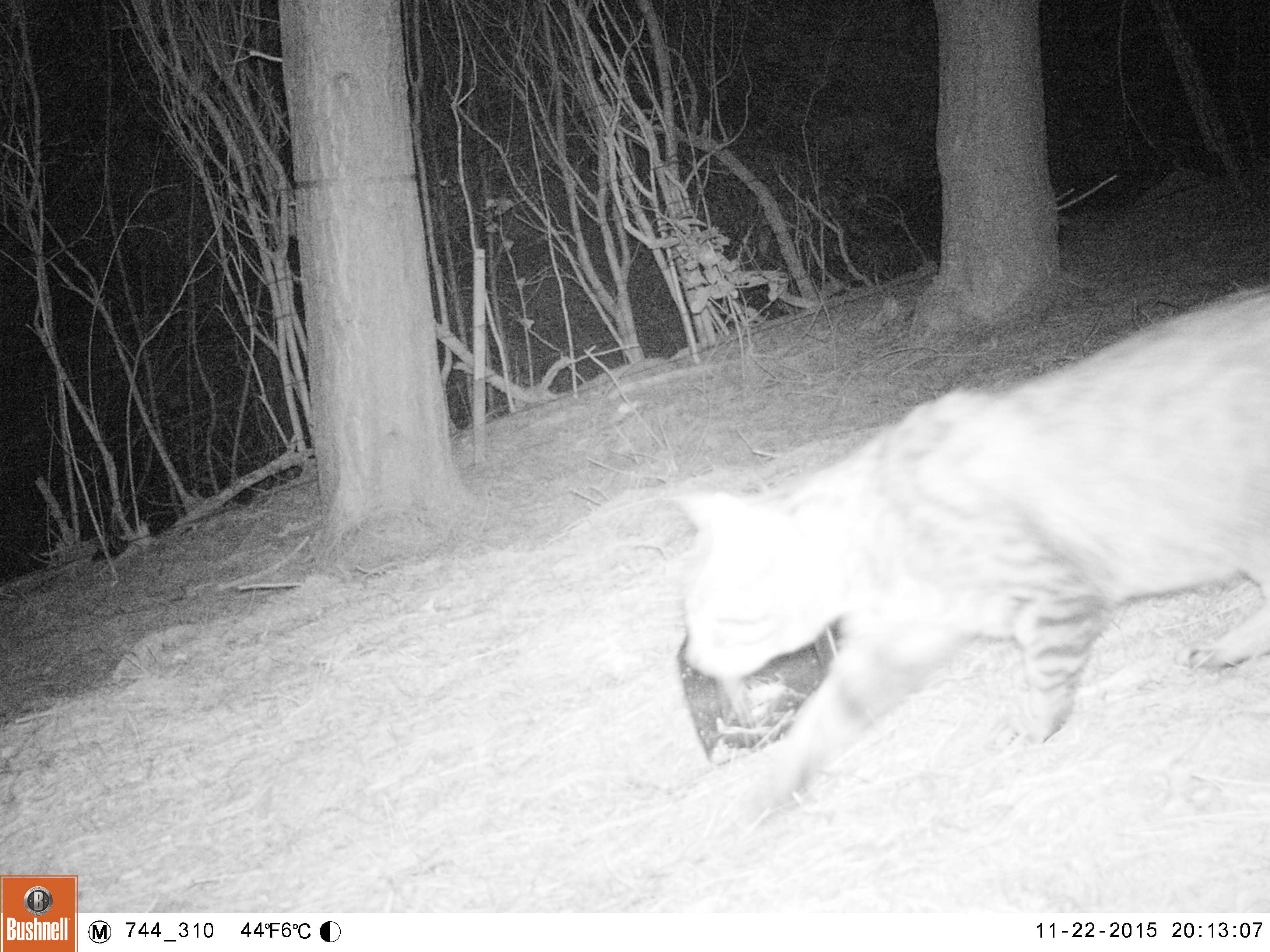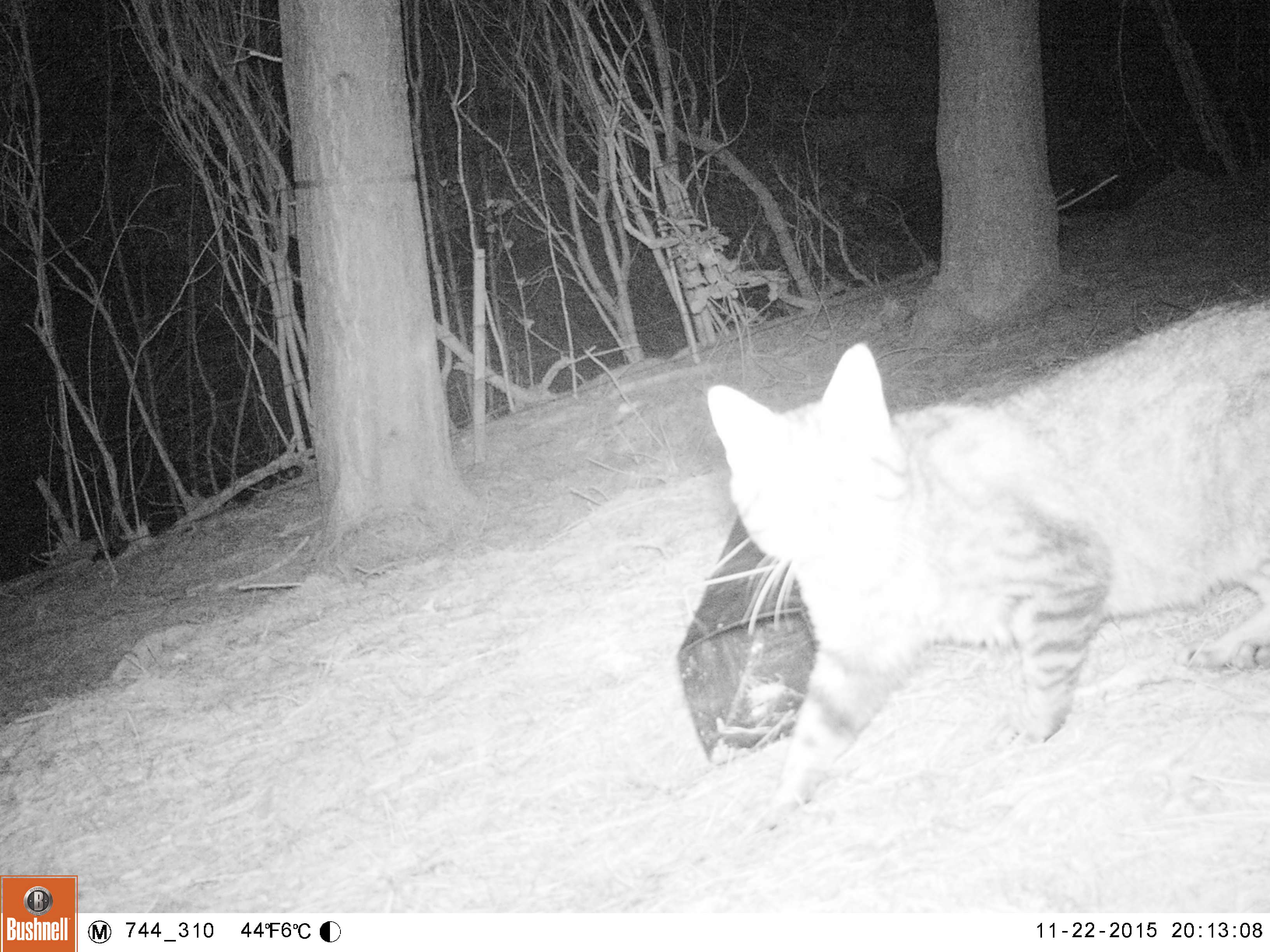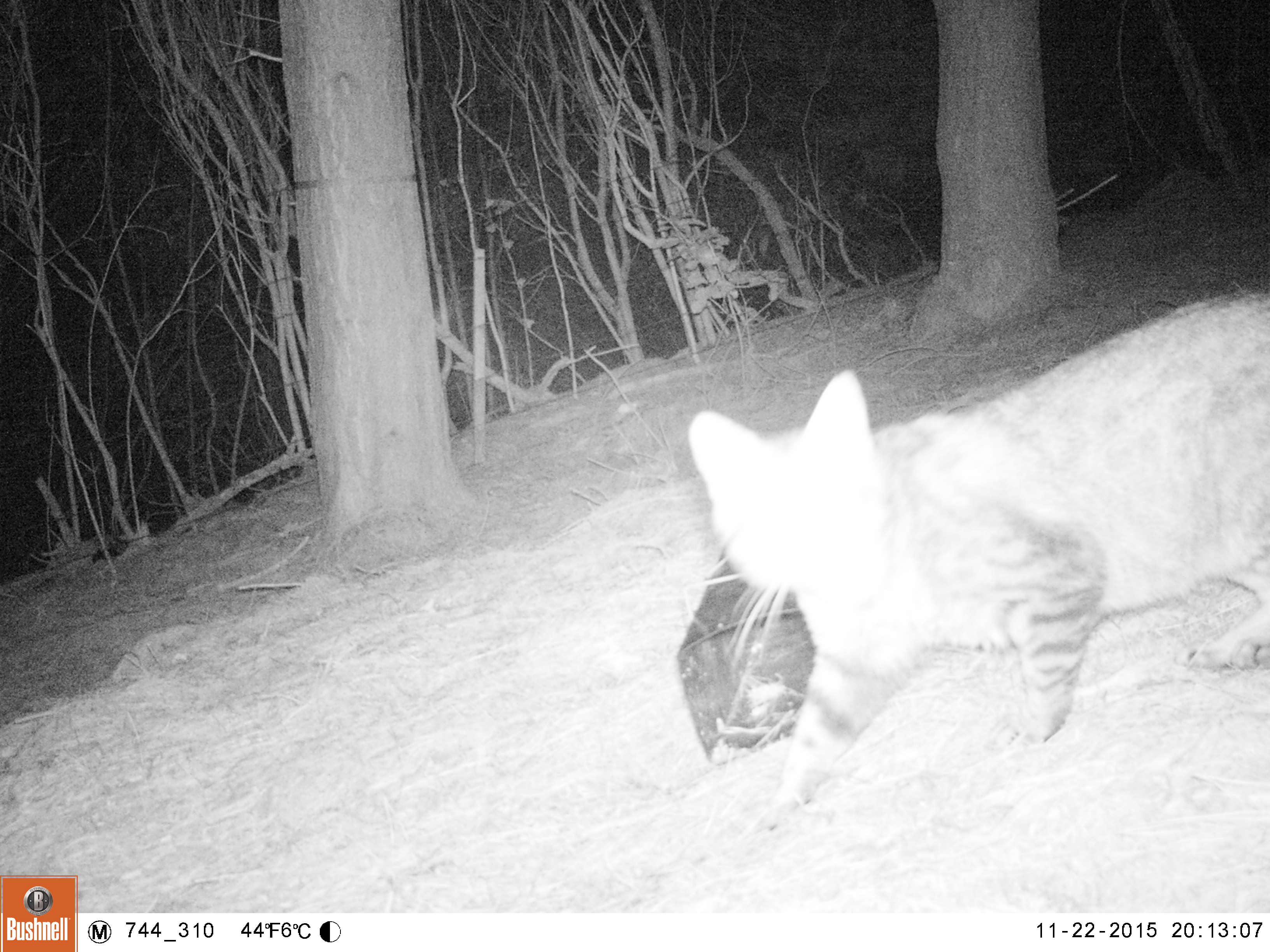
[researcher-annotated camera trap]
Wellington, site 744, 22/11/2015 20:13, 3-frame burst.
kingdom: Animalia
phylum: Chordata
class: Mammalia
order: Carnivora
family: Felidae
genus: Felis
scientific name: Felis catus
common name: cat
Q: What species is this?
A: Cat (Felis catus).